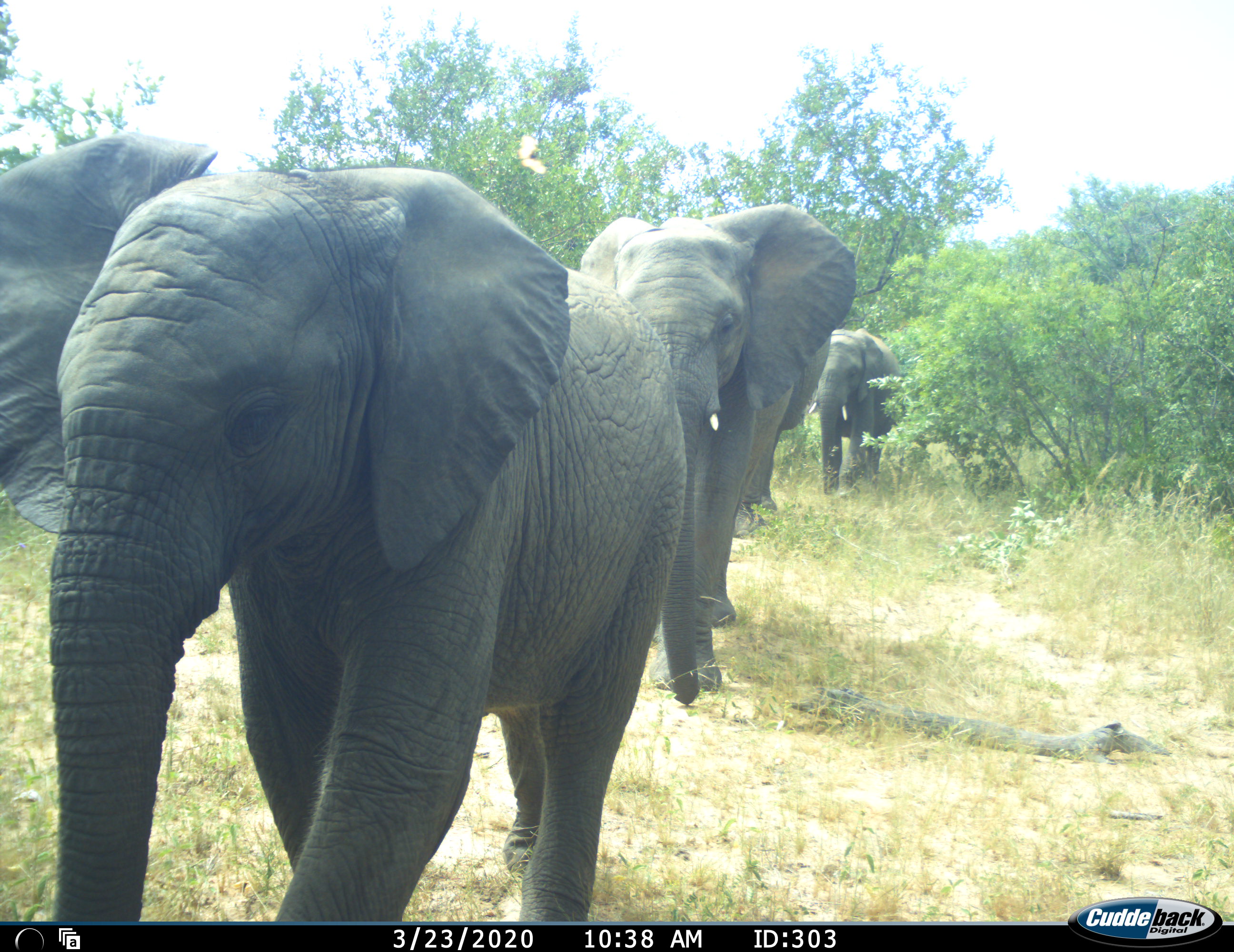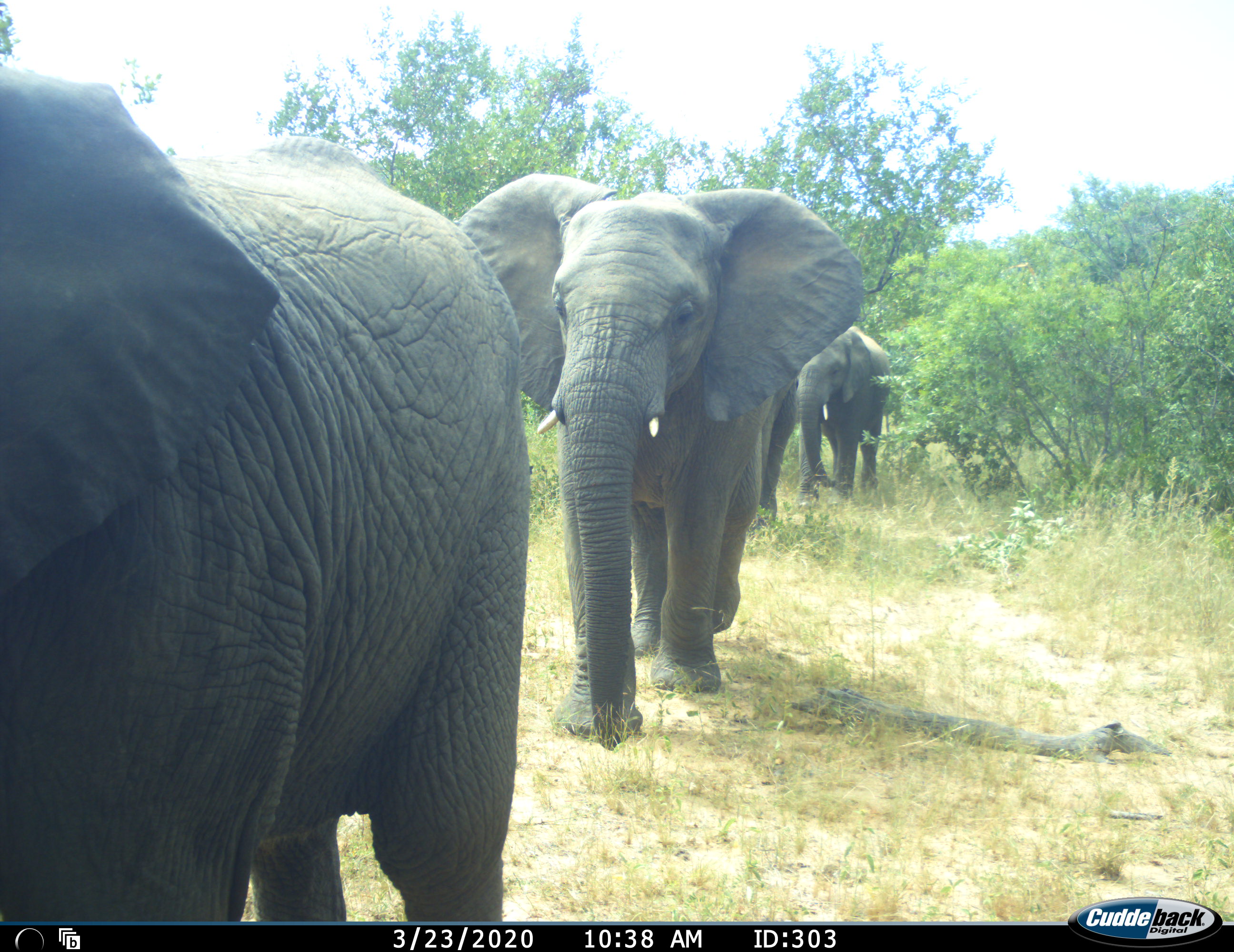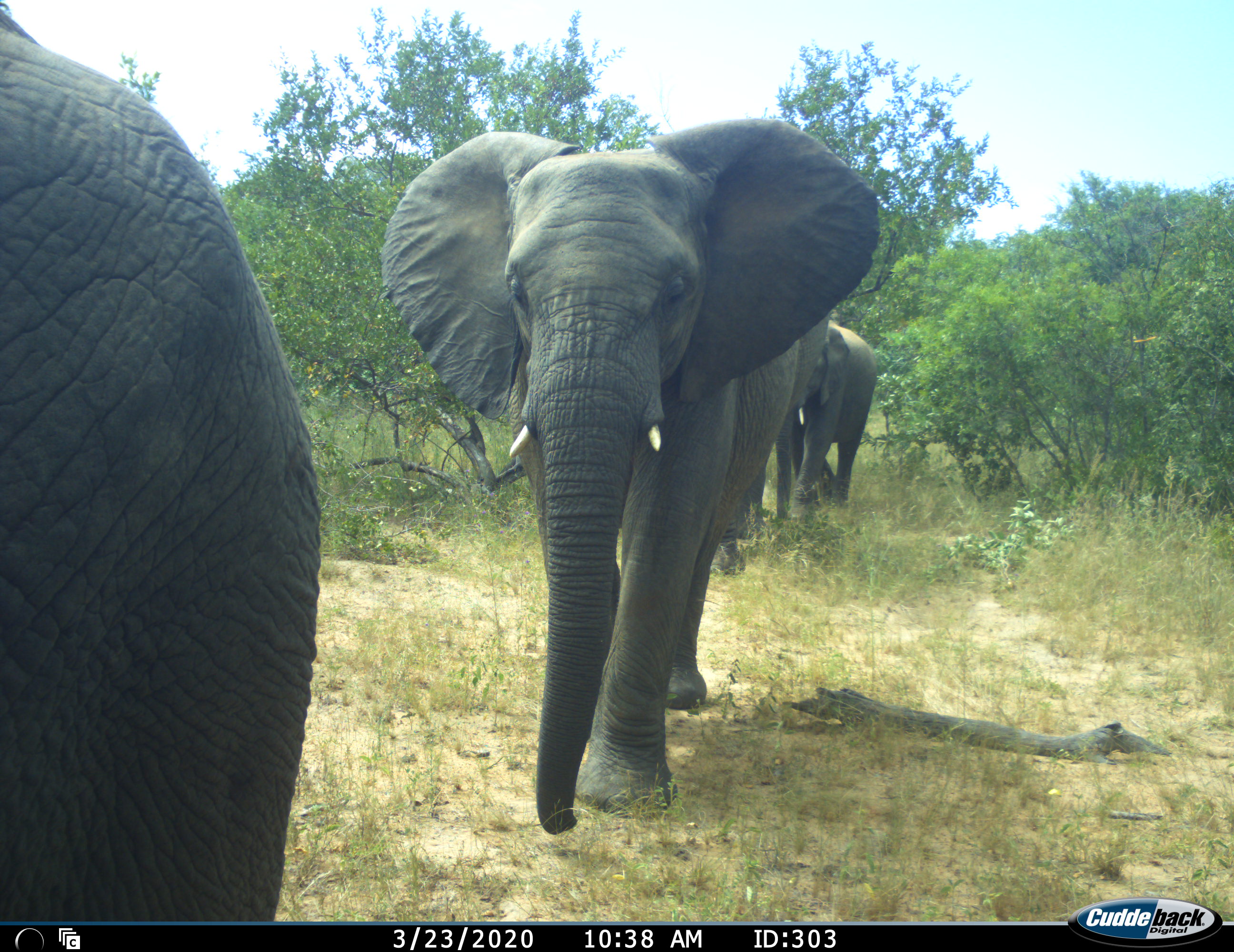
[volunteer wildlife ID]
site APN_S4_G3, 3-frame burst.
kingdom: Animalia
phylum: Chordata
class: Mammalia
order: Proboscidea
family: Elephantidae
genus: Loxodonta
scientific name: Loxodonta africana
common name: african bush elephant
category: elephant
Elephant (african bush elephant) (Loxodonta africana), count 4. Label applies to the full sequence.